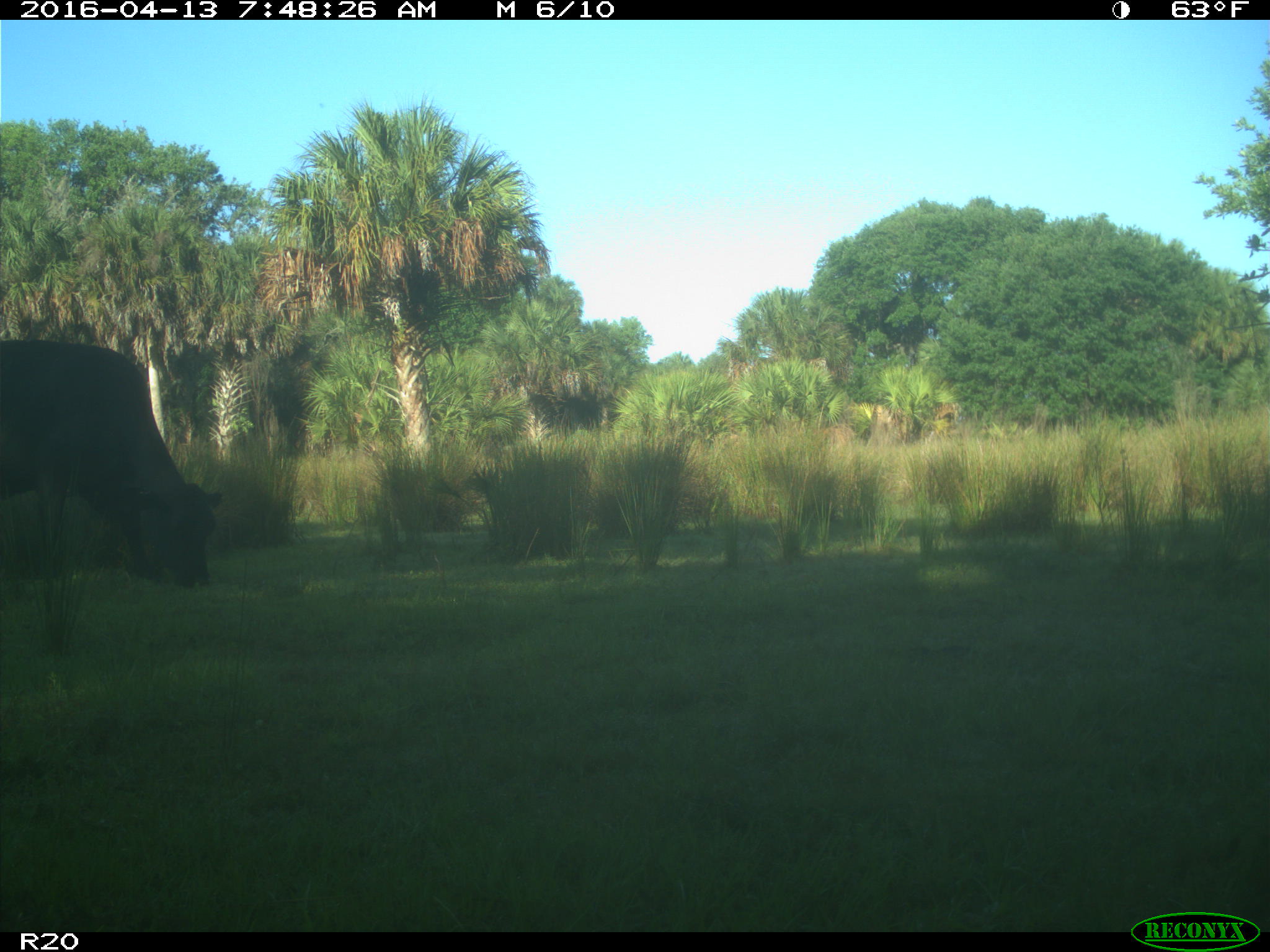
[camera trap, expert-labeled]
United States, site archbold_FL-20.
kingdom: Animalia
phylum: Chordata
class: Mammalia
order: Artiodactyla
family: Bovidae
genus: Bos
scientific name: Bos taurus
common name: domestic cow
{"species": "Bos taurus (domestic cow)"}